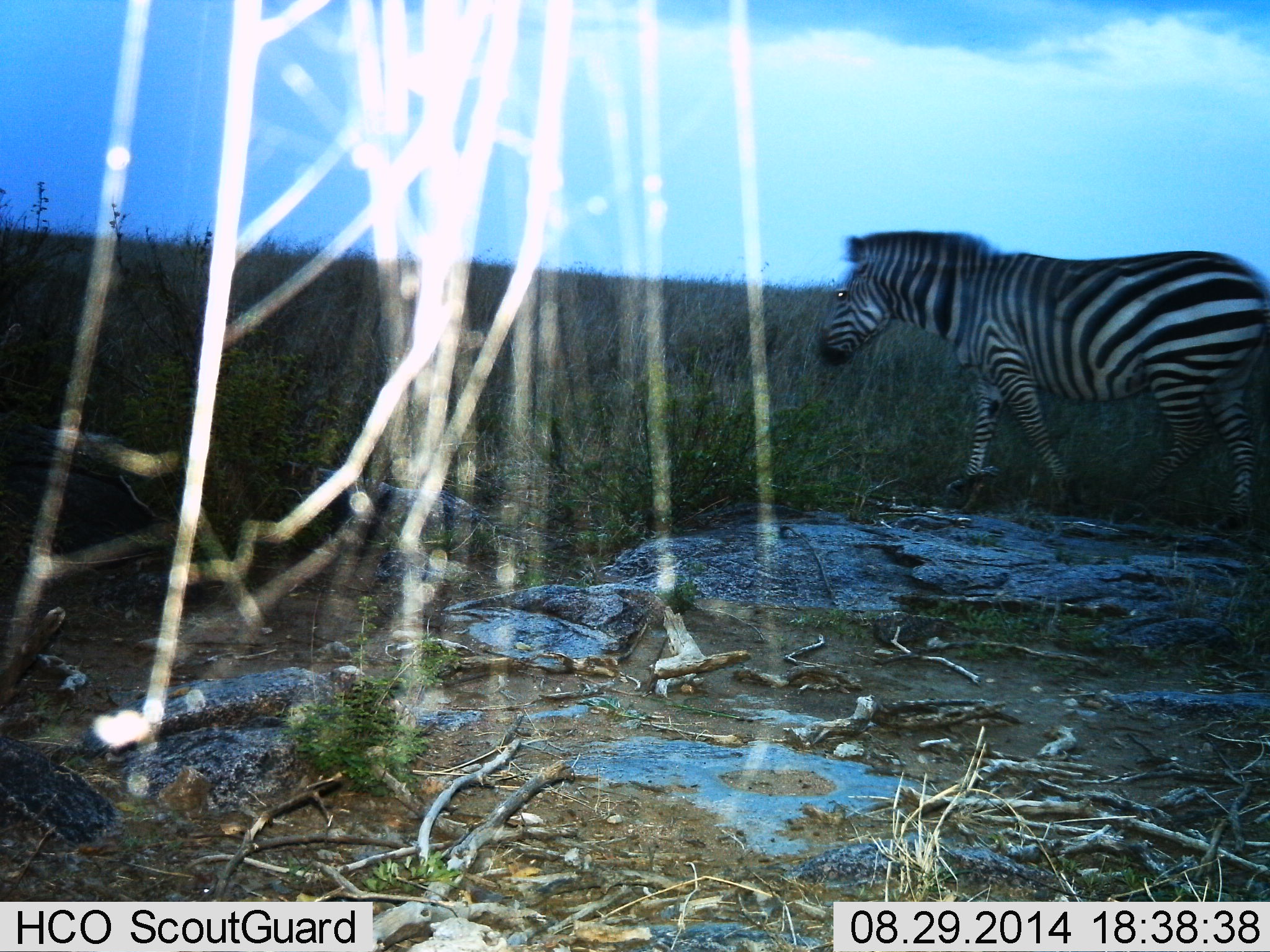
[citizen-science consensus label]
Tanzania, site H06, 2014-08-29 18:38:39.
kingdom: Animalia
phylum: Chordata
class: Mammalia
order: Perissodactyla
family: Equidae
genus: Equus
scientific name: Equus quagga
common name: plains zebra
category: zebra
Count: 1.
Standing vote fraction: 30%.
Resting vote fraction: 0%.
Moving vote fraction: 70%.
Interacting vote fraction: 0%.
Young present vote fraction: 0%.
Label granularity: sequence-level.